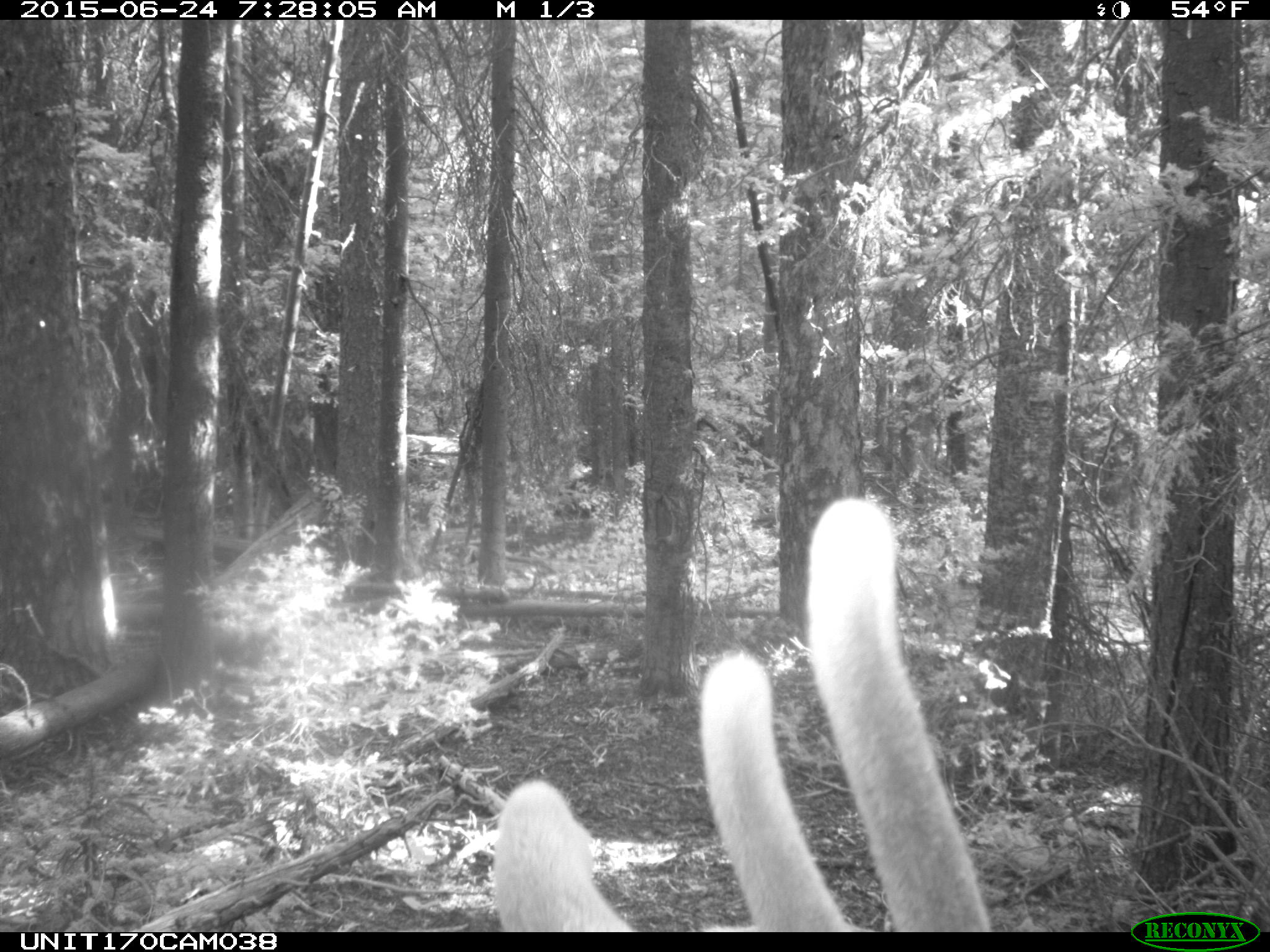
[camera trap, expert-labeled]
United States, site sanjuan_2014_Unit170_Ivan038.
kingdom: Animalia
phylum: Chordata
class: Mammalia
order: Artiodactyla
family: Cervidae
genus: Cervus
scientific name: Cervus elaphus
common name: red deer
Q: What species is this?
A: Cervus elaphus (red deer).